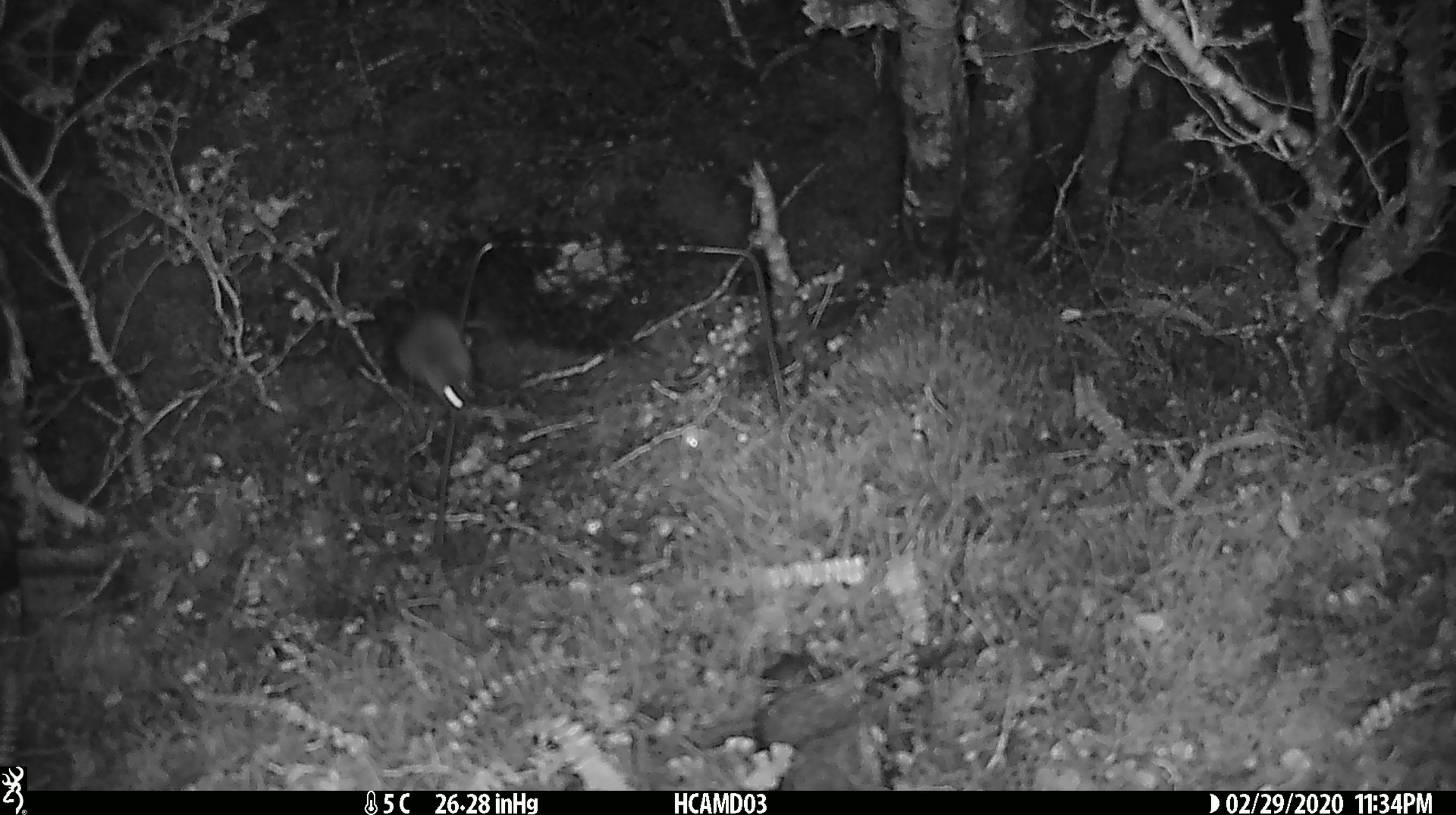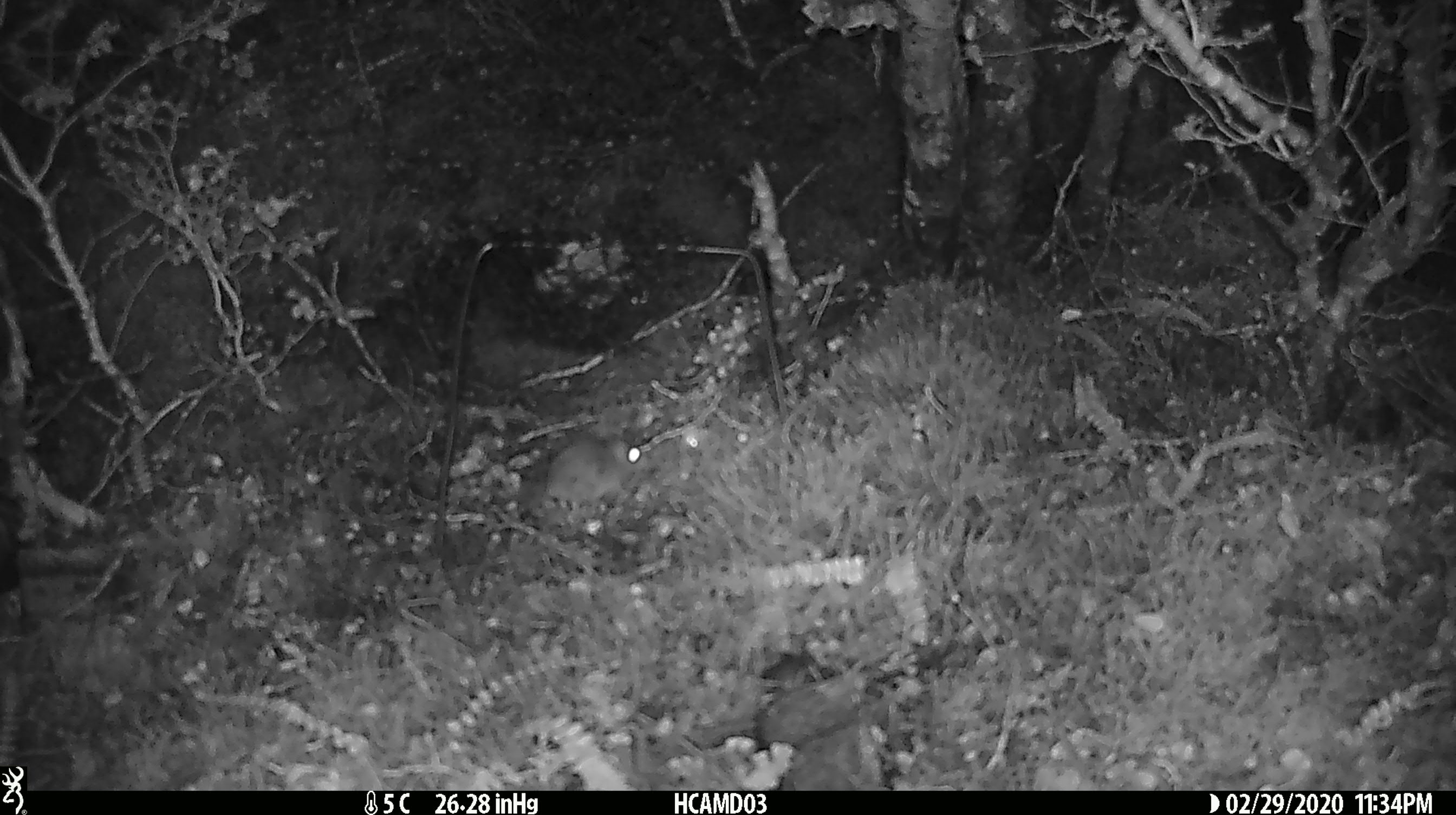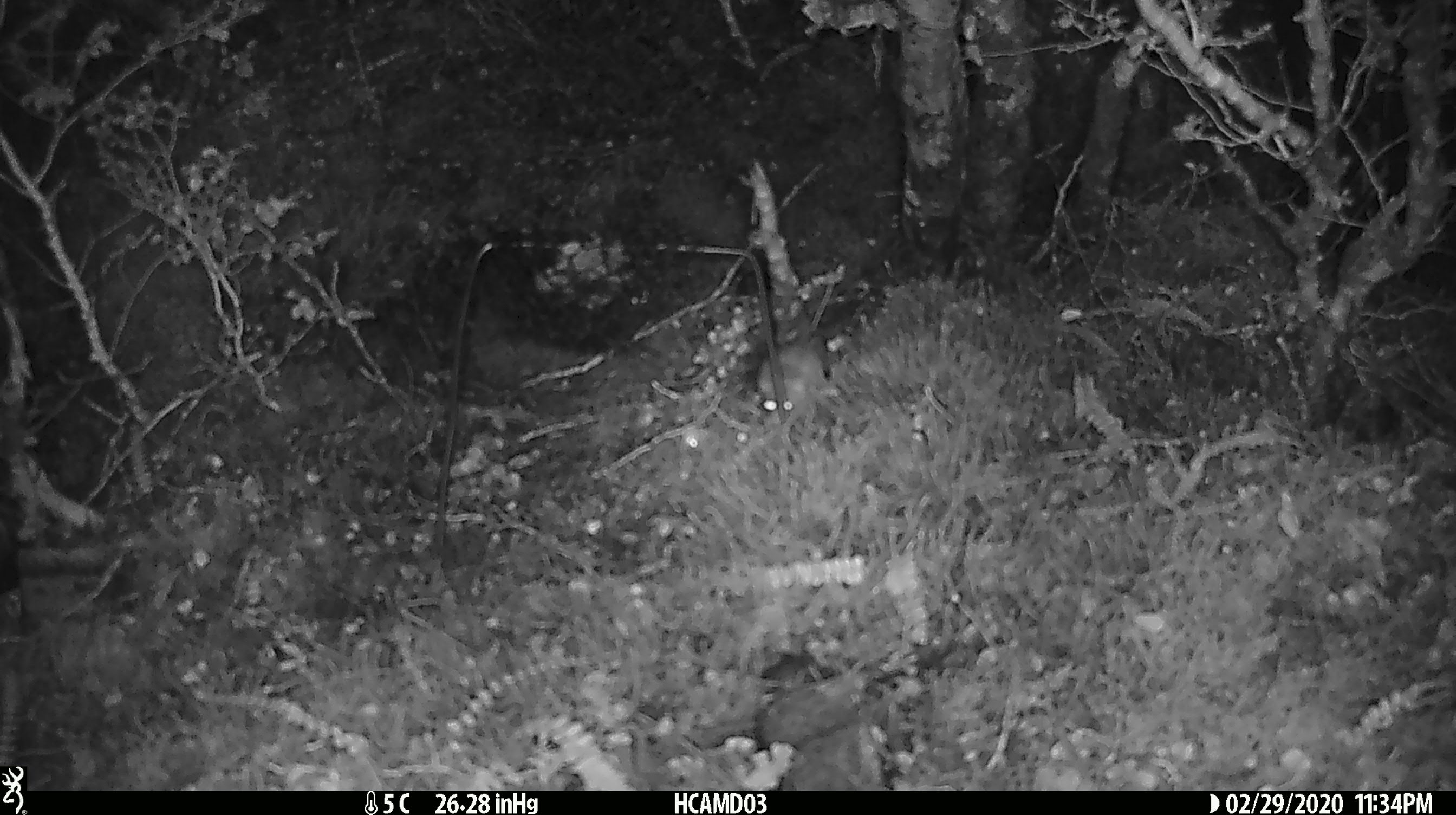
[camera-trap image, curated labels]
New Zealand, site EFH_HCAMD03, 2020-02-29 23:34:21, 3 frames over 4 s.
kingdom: Animalia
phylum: Chordata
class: Mammalia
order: Rodentia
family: Muridae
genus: Mus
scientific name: Mus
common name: mouse